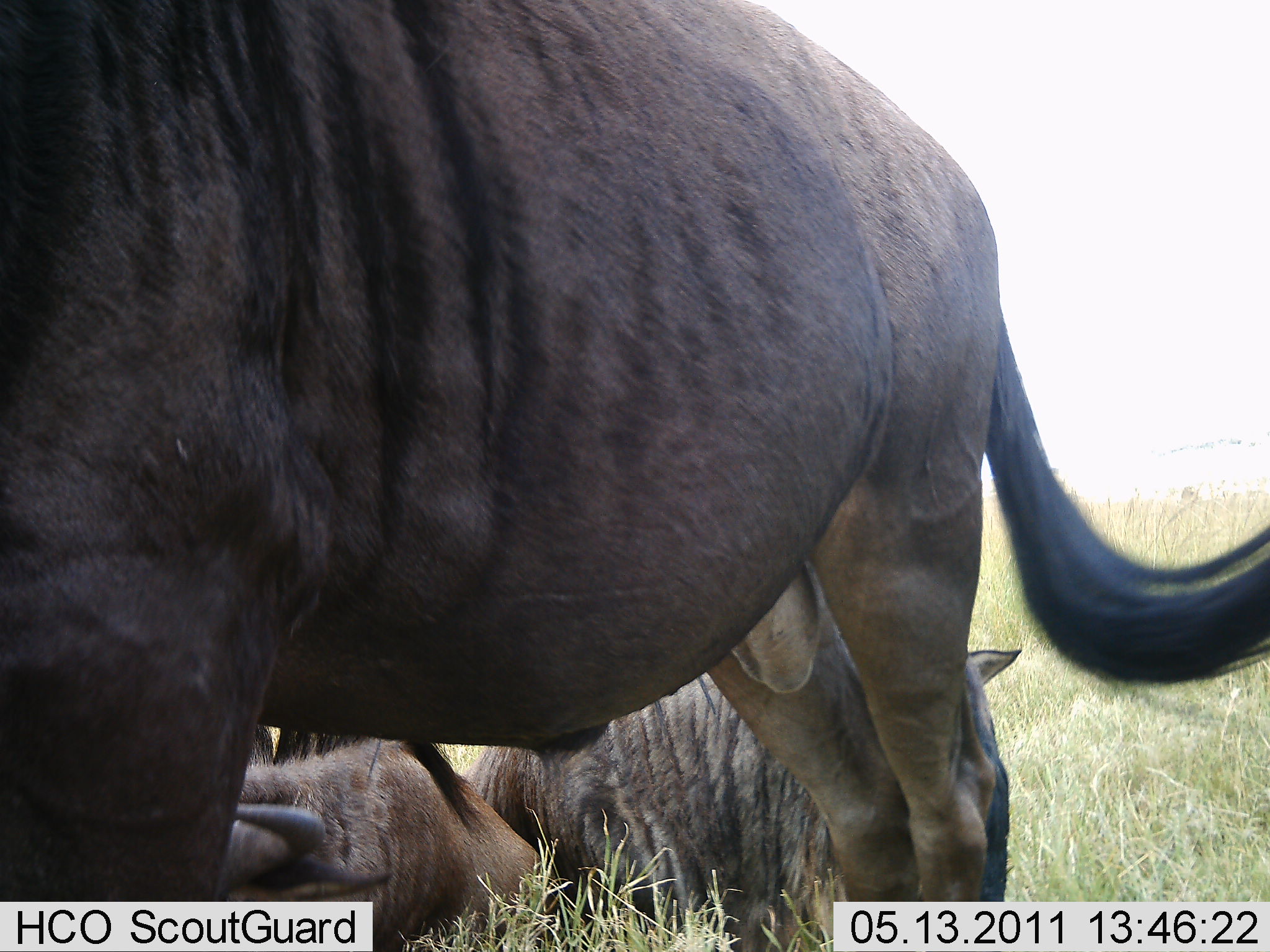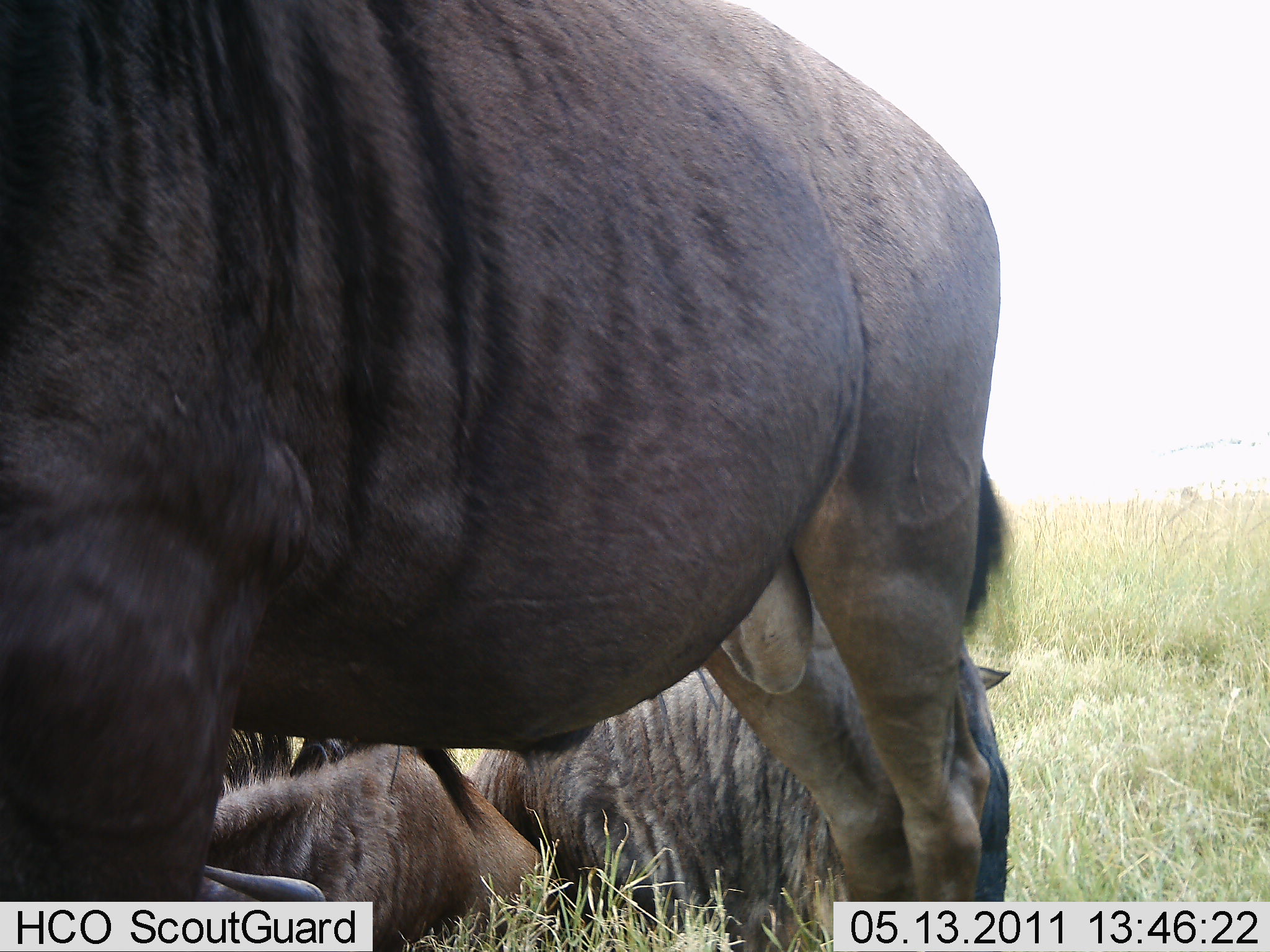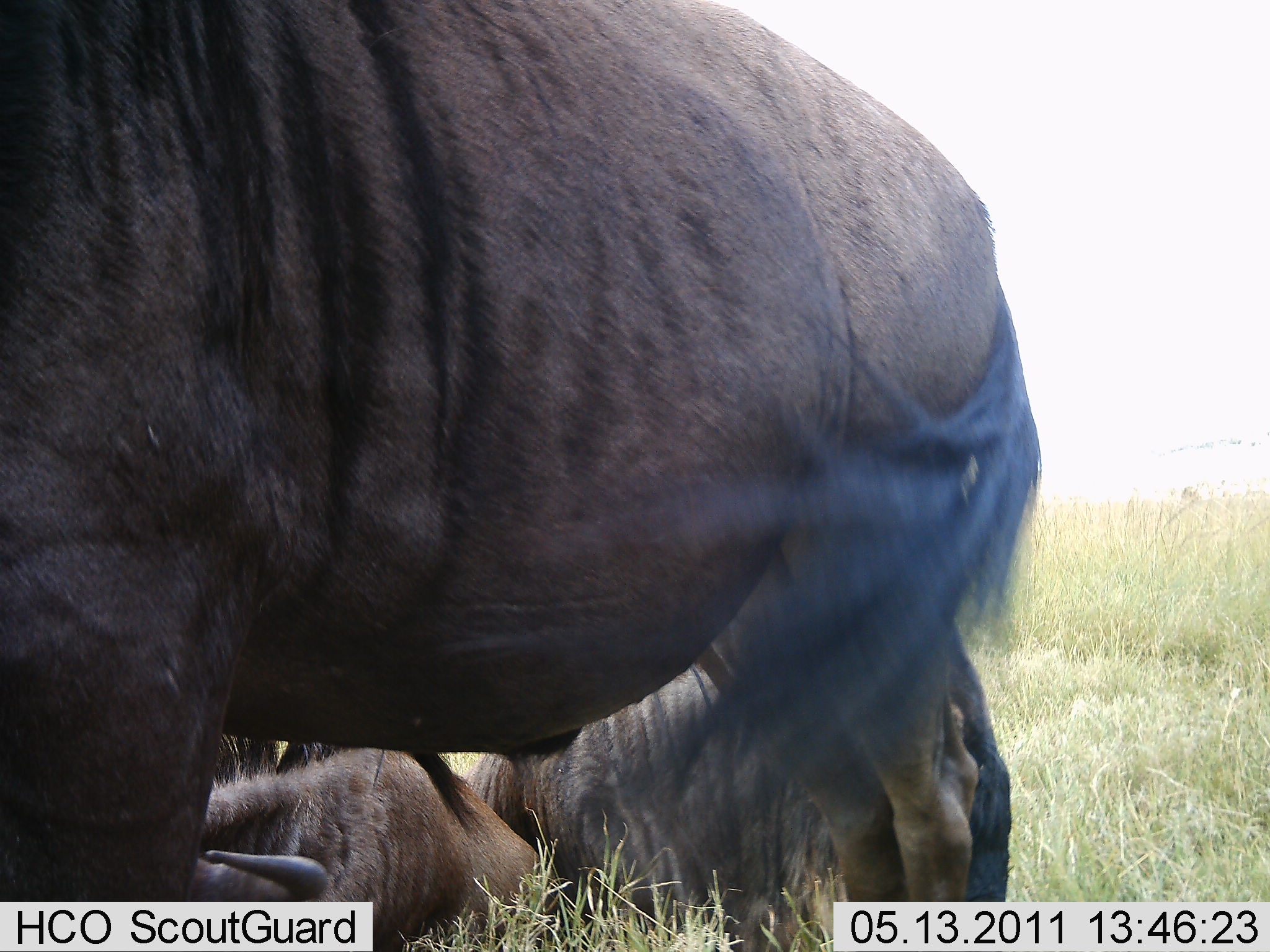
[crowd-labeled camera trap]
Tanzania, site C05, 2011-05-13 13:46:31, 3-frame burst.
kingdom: Animalia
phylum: Chordata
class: Mammalia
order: Artiodactyla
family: Bovidae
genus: Connochaetes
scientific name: Connochaetes taurinus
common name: blue wildebeest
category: wildebeest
Wildebeest (blue wildebeest) (Connochaetes taurinus), count 3. Behavior (volunteer vote fractions): standing 73%, resting 93%, moving 0%, interacting 0%. Young present (vote fraction): 7%. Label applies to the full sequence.